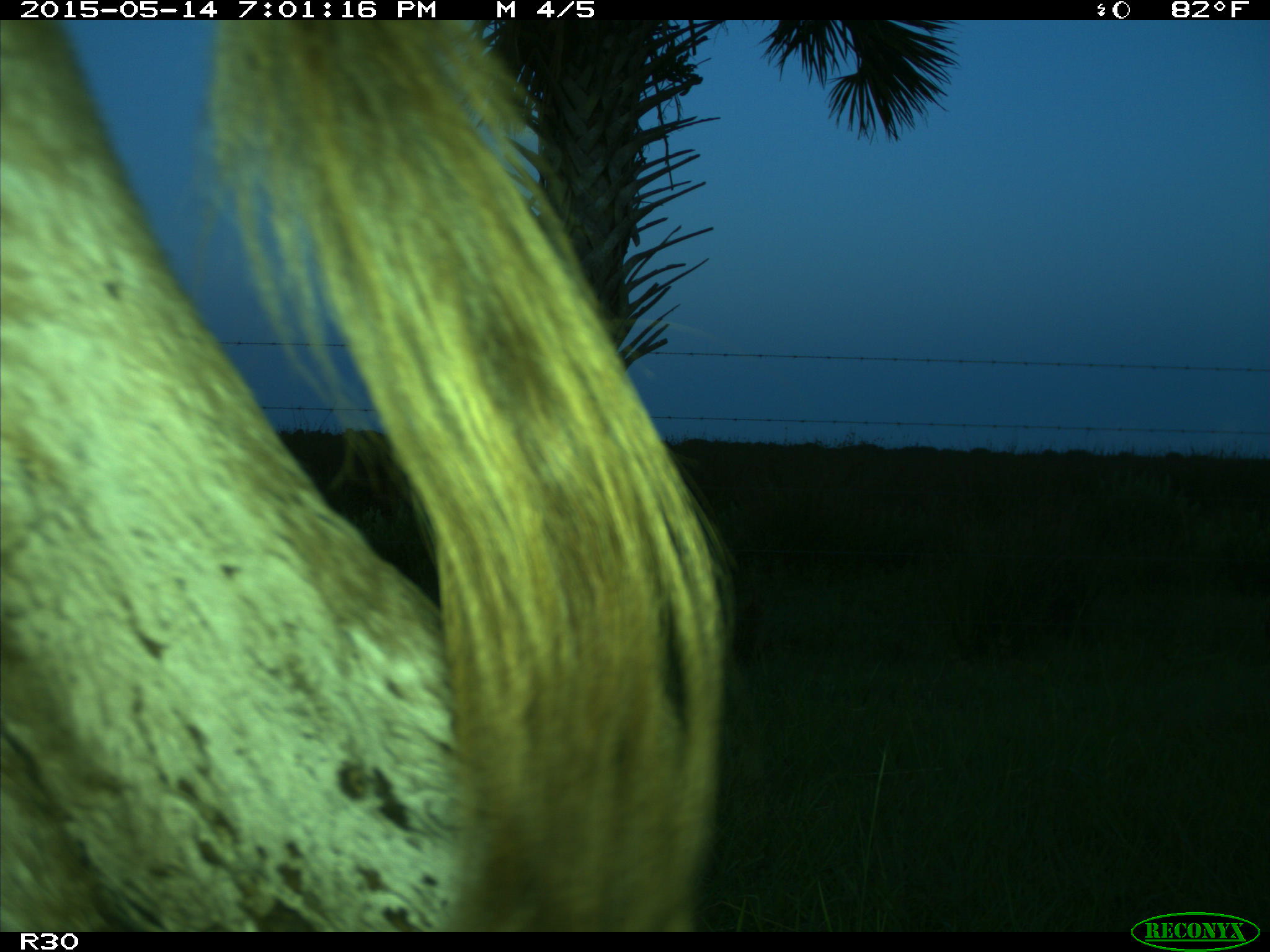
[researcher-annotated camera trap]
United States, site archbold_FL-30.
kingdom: Animalia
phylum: Chordata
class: Mammalia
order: Artiodactyla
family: Bovidae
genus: Bos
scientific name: Bos taurus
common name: domestic cow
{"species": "Bos taurus (domestic cow)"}